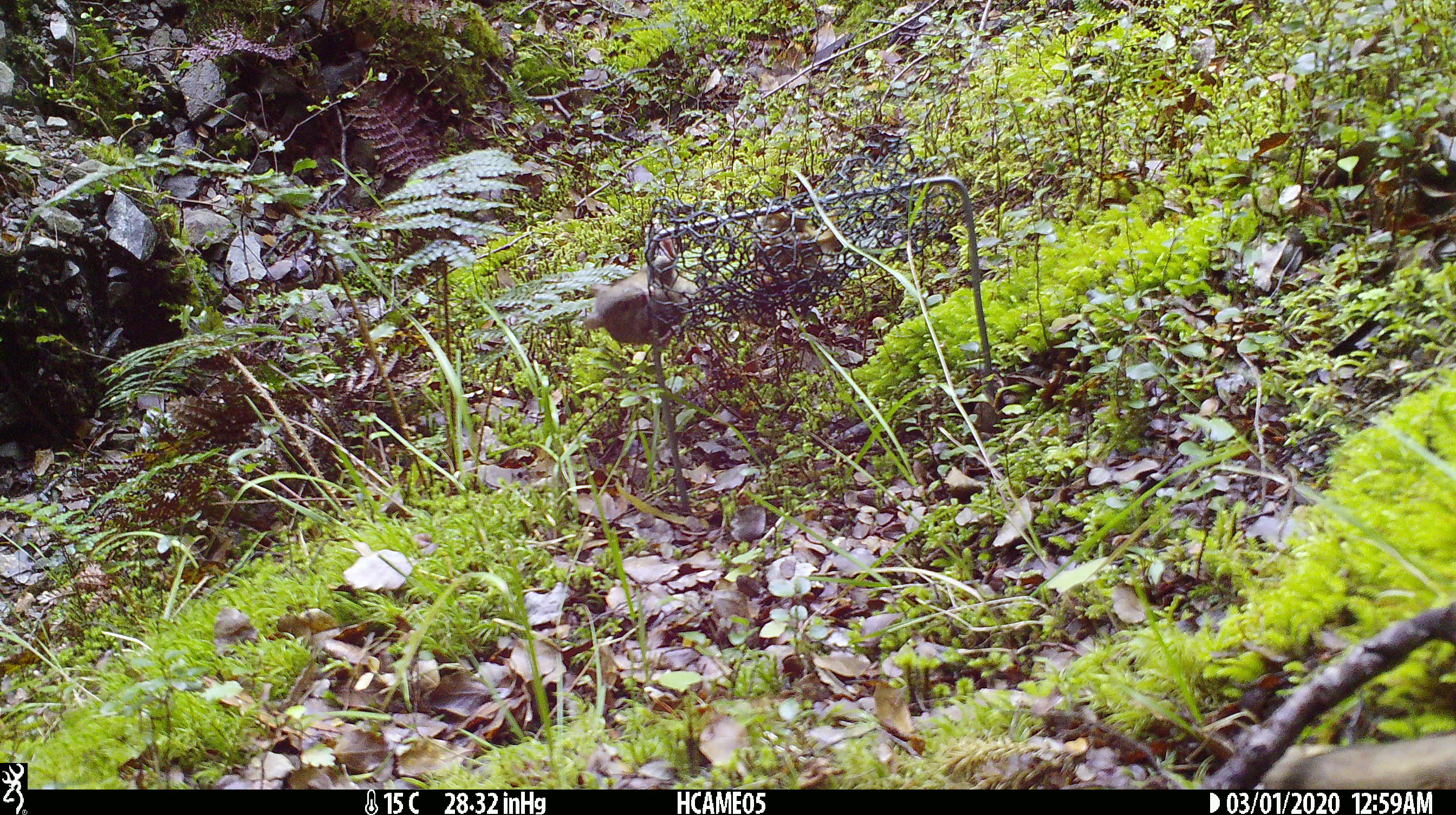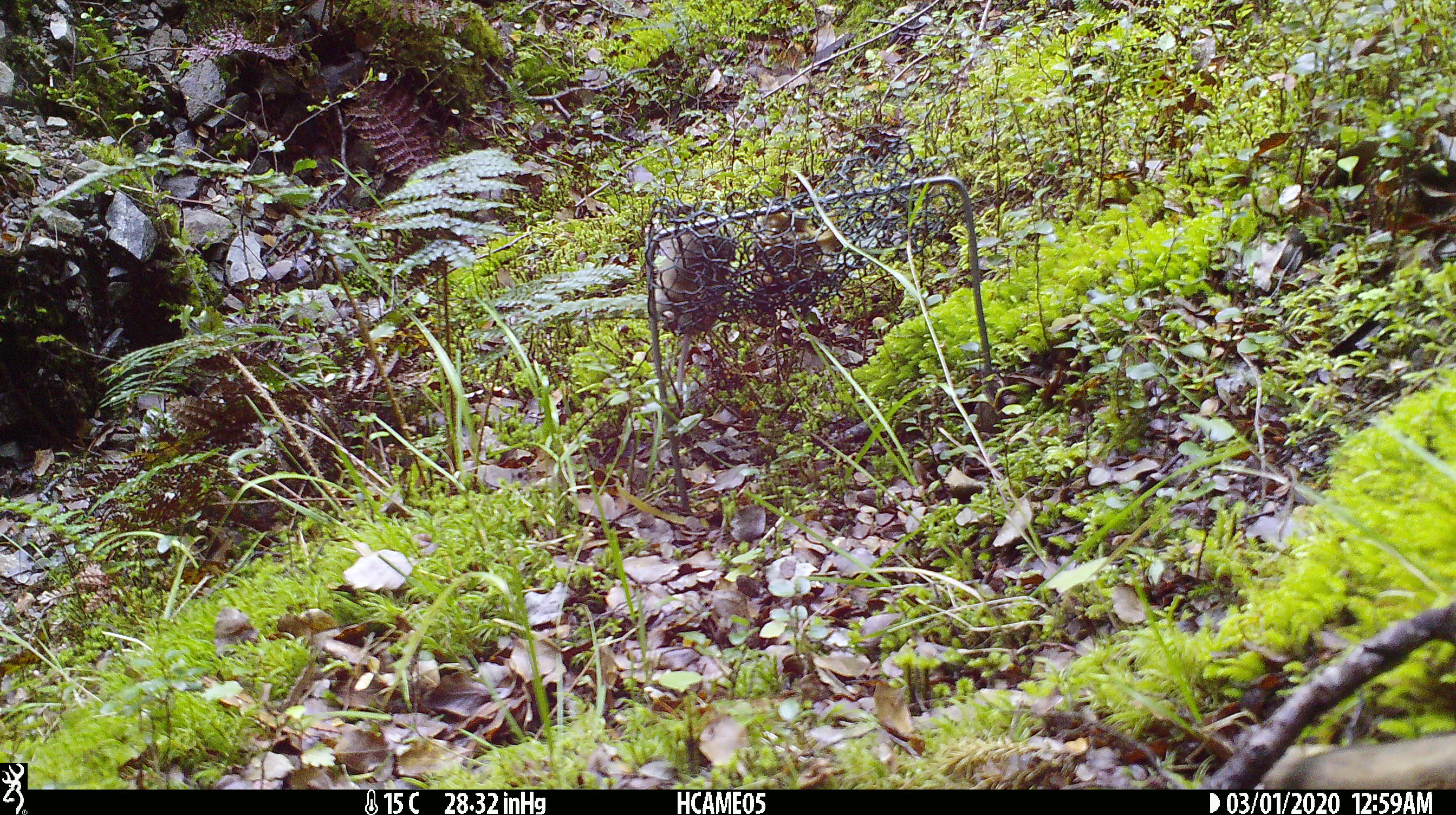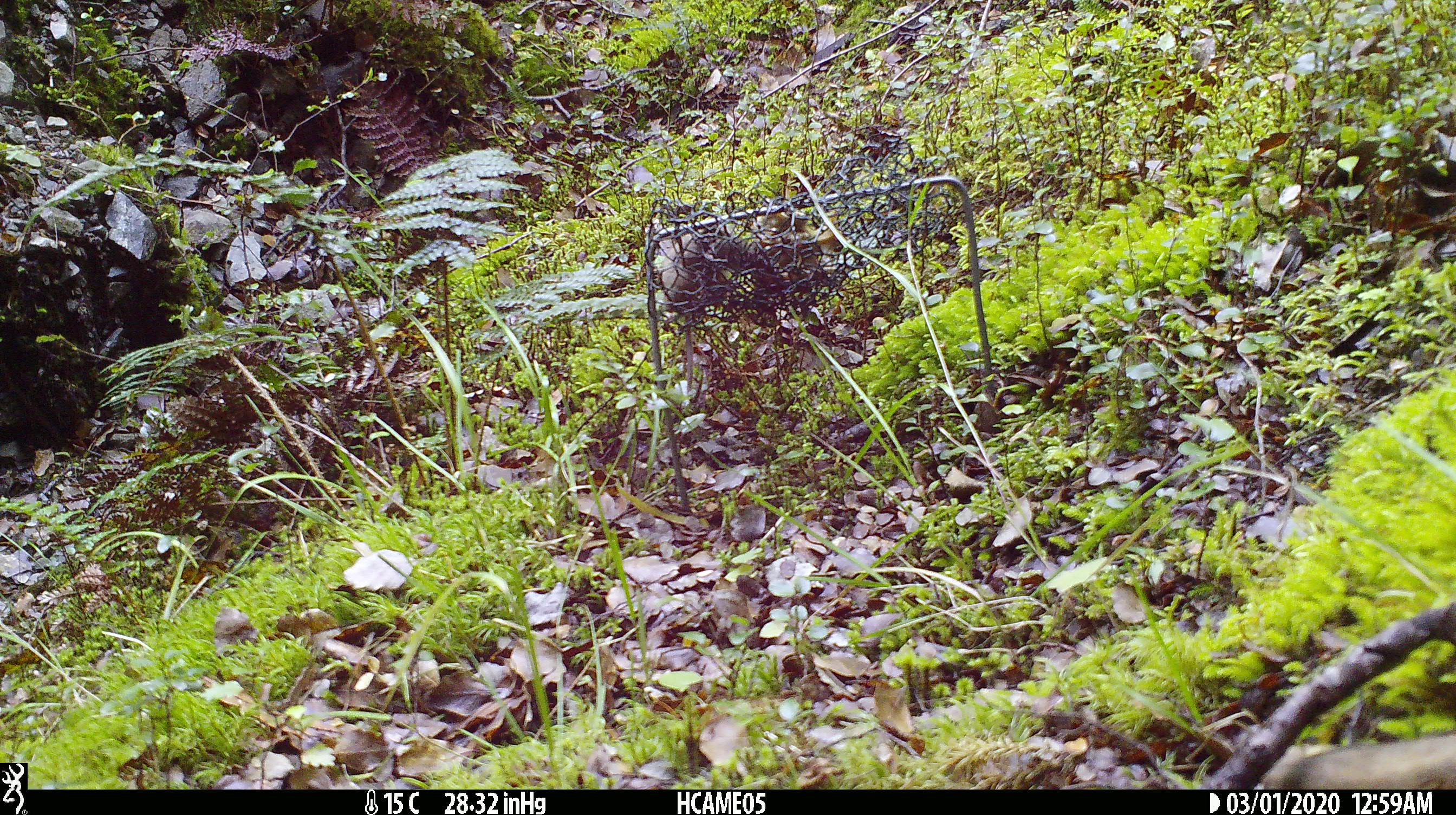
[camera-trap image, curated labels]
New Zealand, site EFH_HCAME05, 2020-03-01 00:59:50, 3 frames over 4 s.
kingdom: Animalia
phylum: Chordata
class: Mammalia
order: Rodentia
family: Muridae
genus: Mus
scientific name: Mus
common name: mouse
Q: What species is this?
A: Mouse (Mus).